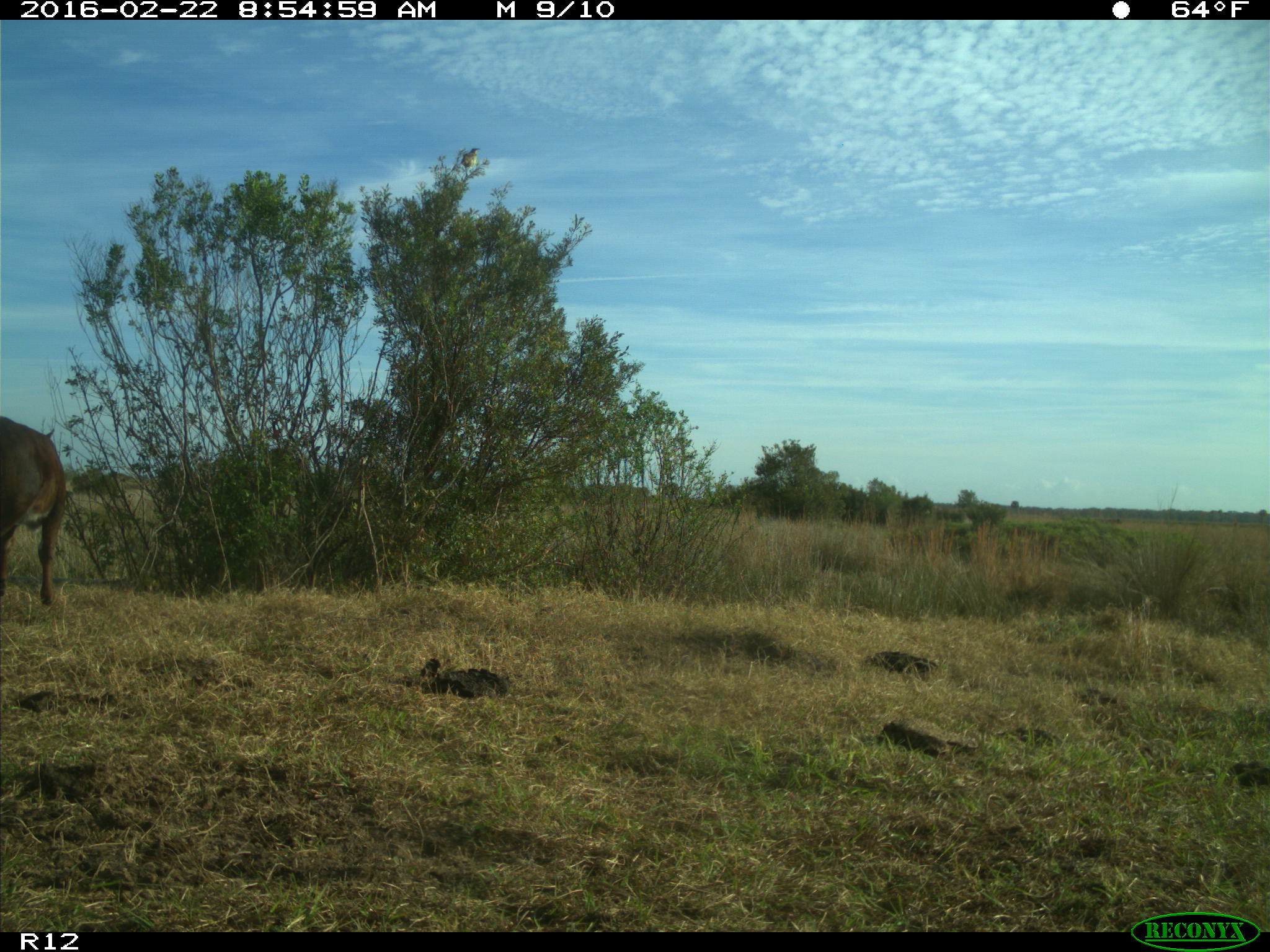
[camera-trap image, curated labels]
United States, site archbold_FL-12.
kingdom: Animalia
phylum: Chordata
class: Mammalia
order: Artiodactyla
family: Bovidae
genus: Bos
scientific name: Bos taurus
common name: domestic cow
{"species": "Bos taurus (domestic cow)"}